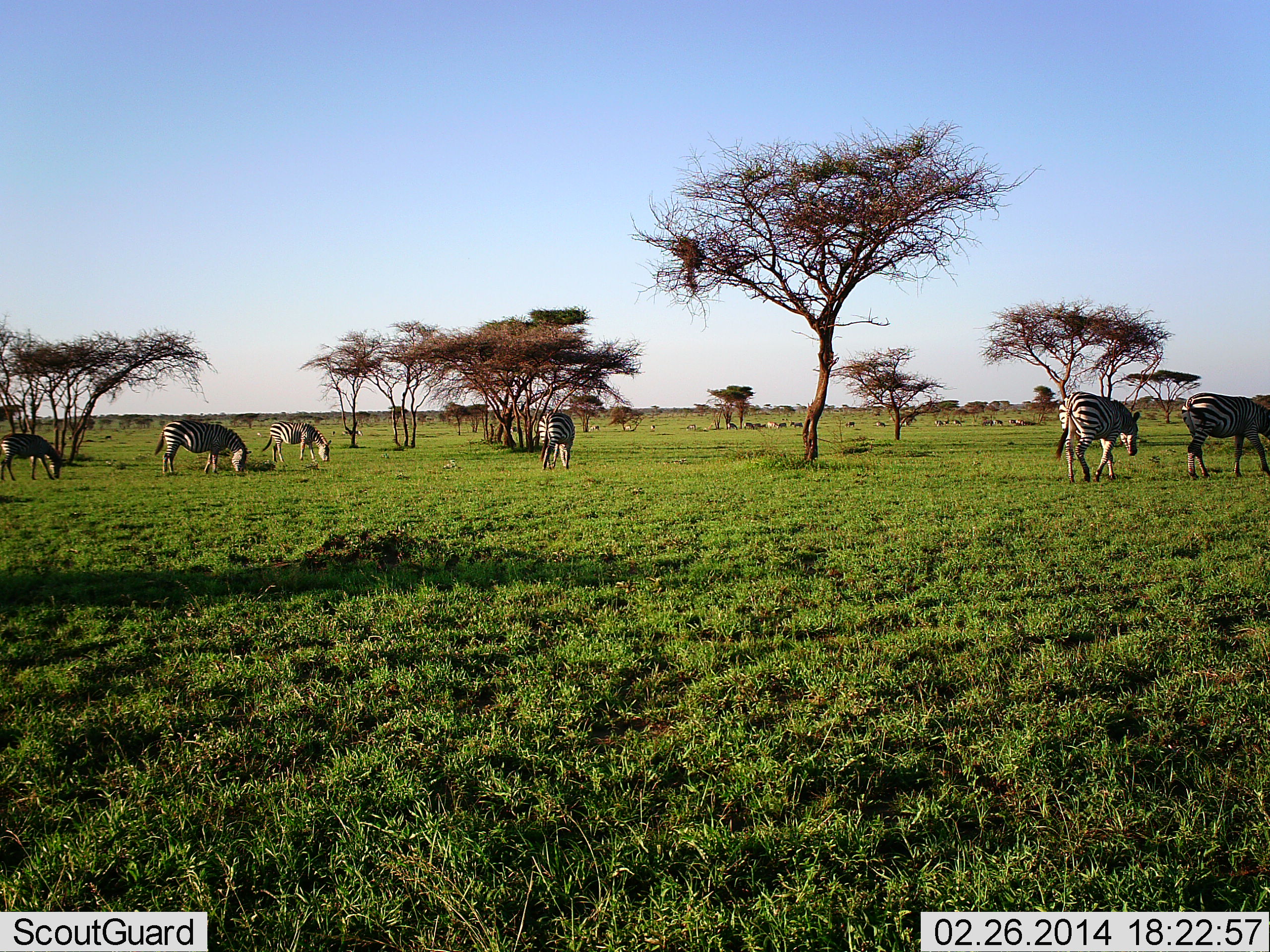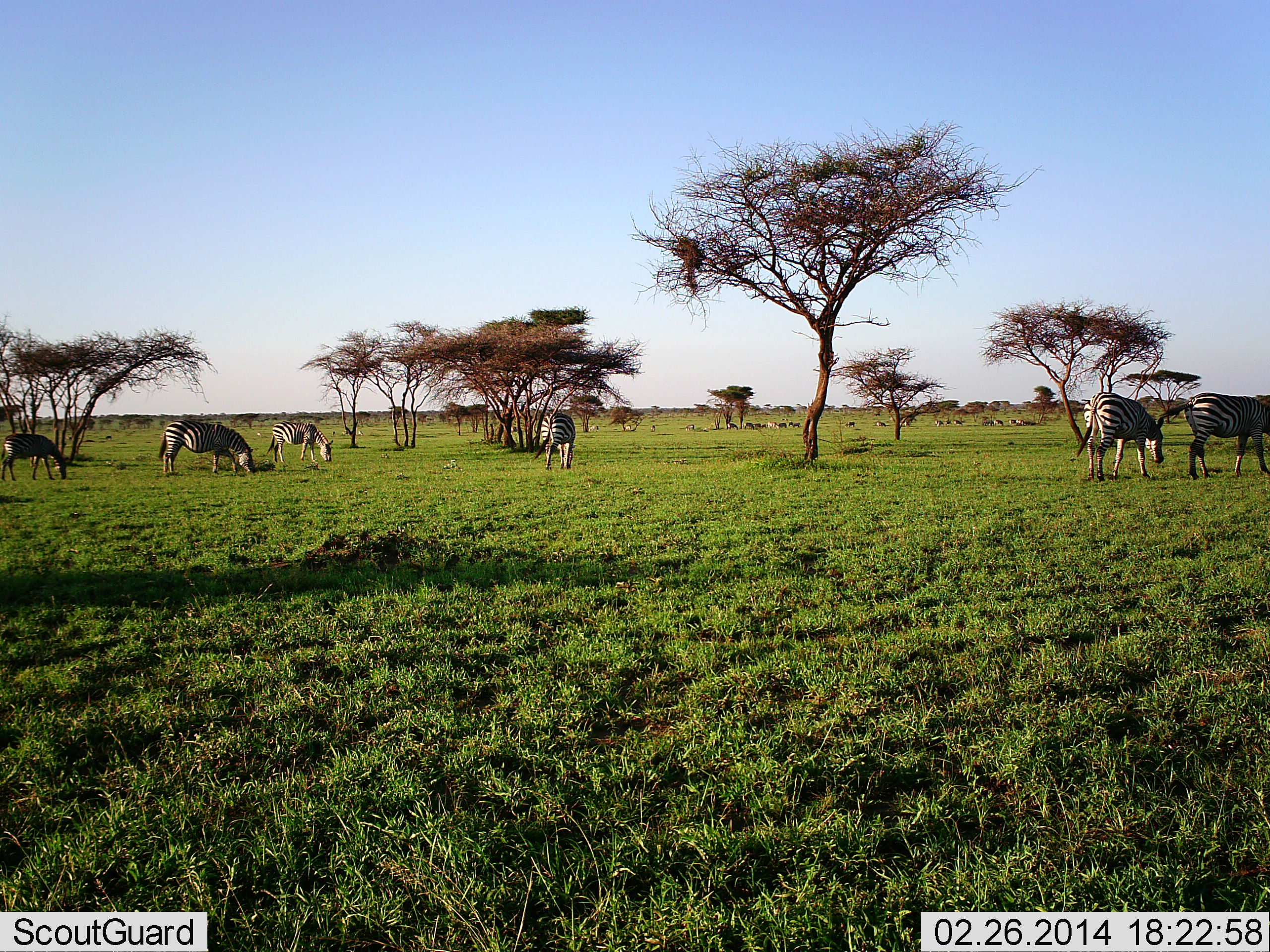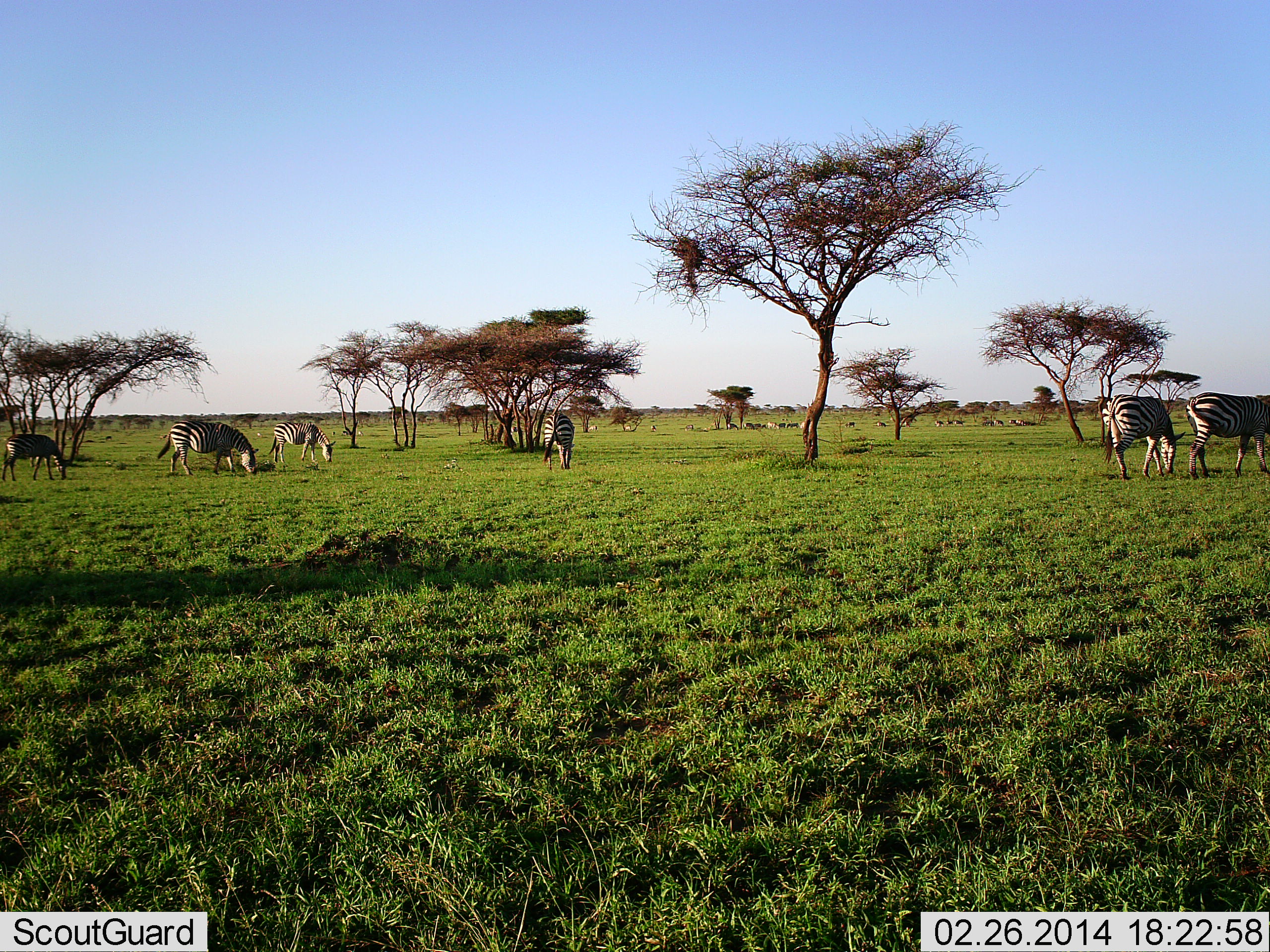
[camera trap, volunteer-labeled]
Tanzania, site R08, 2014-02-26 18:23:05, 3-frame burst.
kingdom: Animalia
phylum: Chordata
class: Mammalia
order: Perissodactyla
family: Equidae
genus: Equus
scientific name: Equus quagga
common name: plains zebra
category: zebra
Zebra (plains zebra) (Equus quagga), count 6. Behavior (volunteer vote fractions): standing 27%, resting 0%, moving 18%, interacting 0%. Young present (vote fraction): 0%. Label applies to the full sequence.